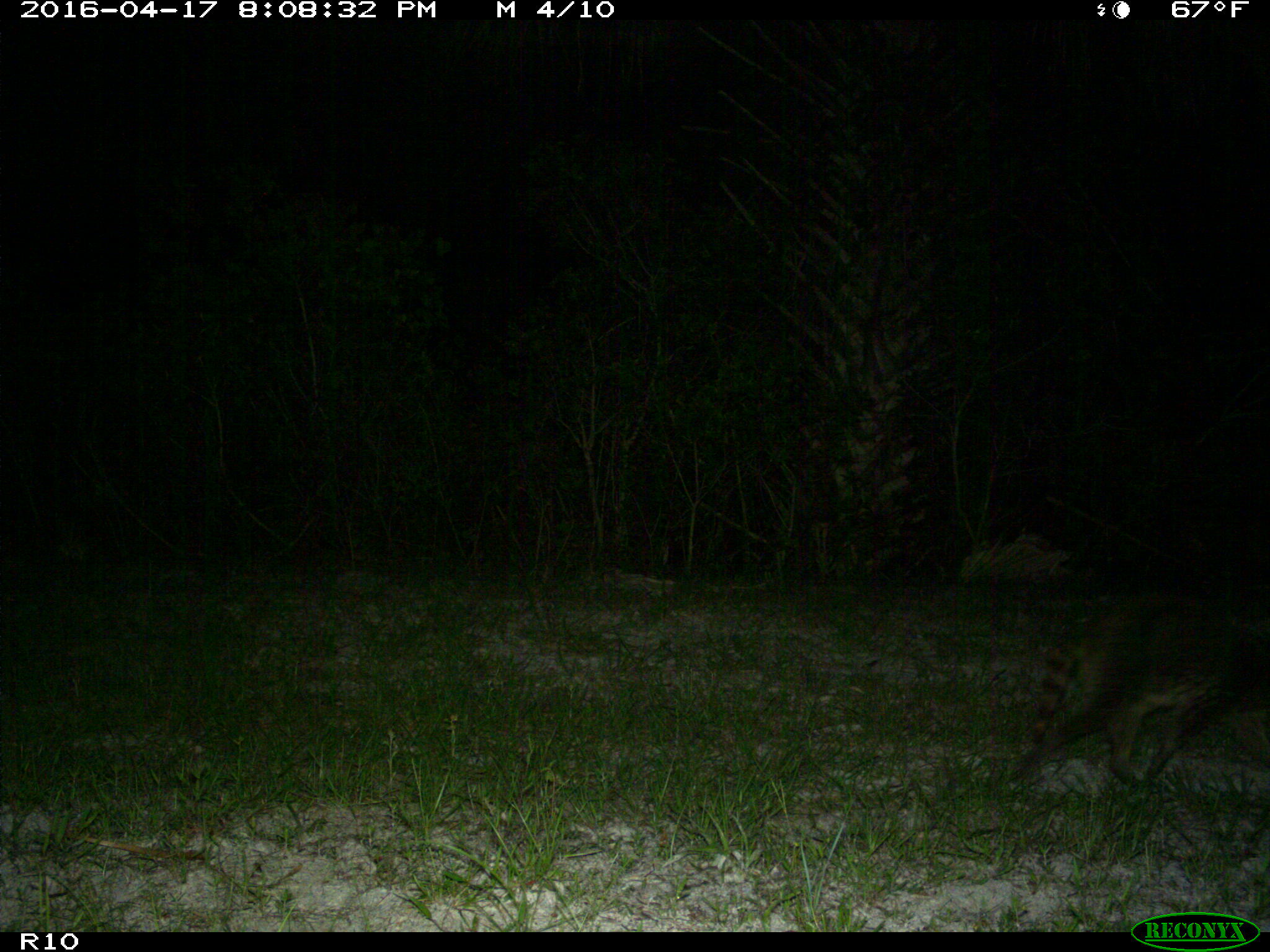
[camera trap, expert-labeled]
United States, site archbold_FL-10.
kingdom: Animalia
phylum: Chordata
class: Mammalia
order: Carnivora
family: Procyonidae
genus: Procyon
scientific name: Procyon lotor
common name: common raccoon